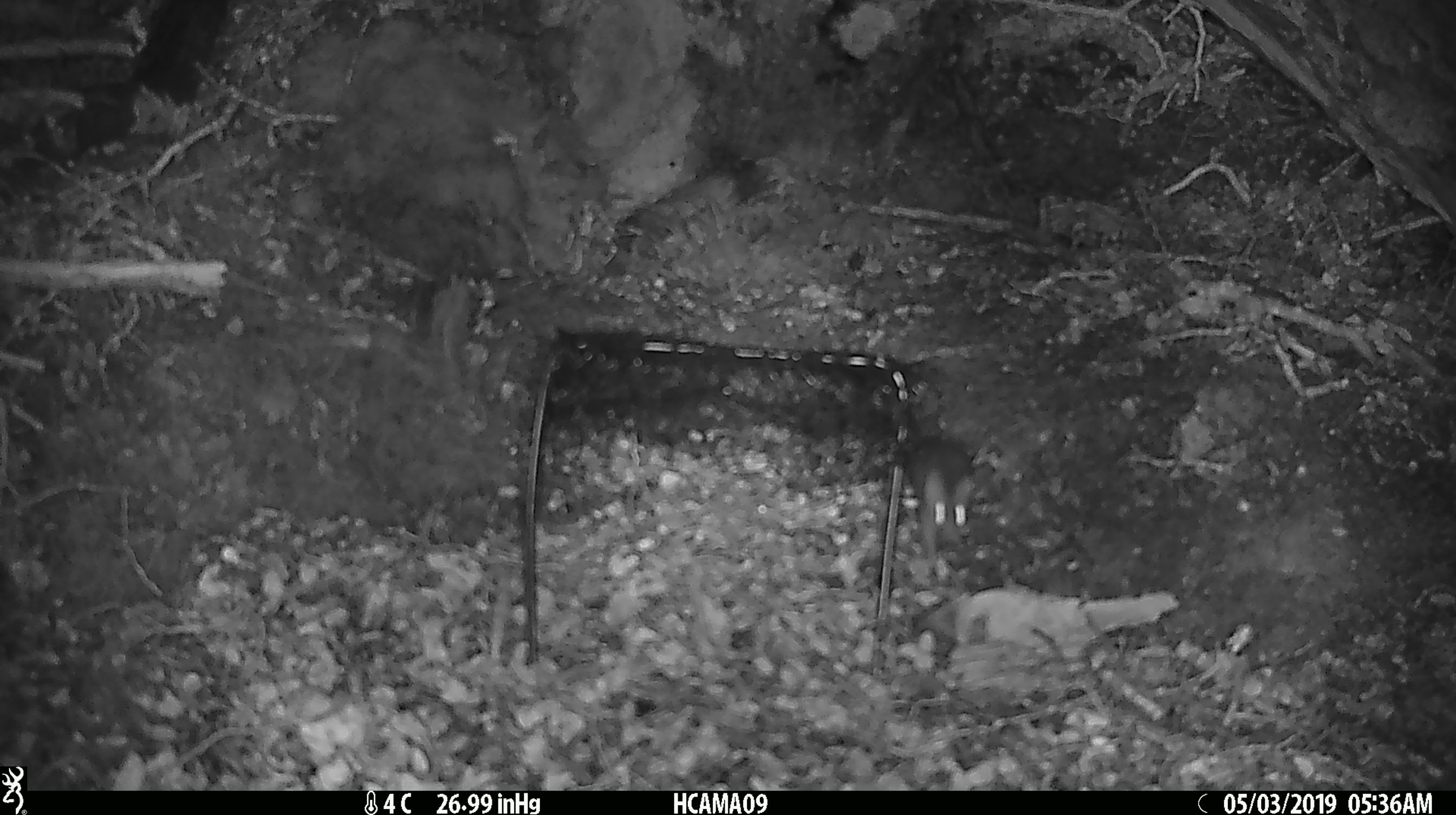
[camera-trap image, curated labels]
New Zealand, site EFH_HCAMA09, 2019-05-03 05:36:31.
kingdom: Animalia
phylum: Chordata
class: Mammalia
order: Rodentia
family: Muridae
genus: Rattus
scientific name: Rattus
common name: rat